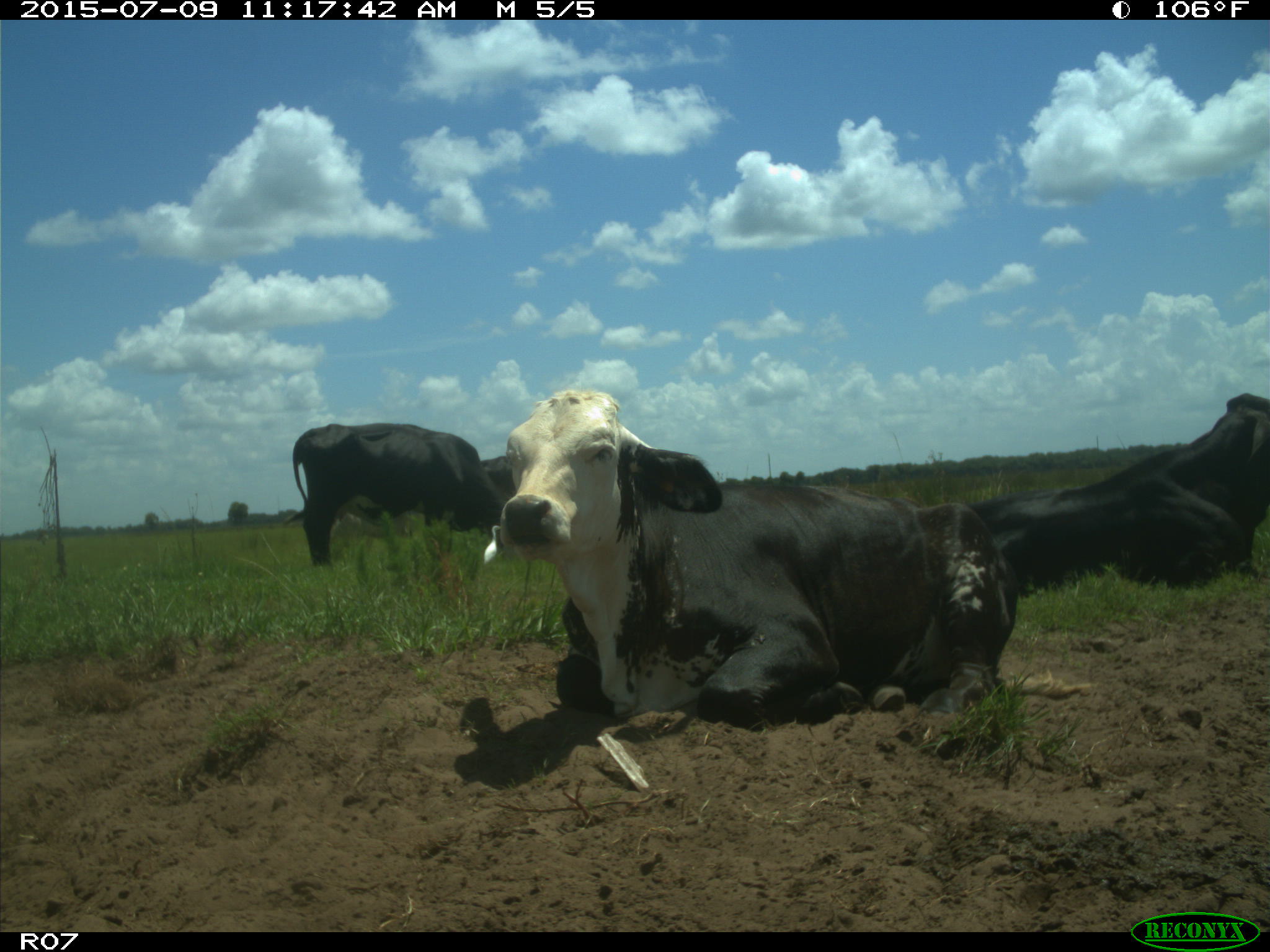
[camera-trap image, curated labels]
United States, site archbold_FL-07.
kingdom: Animalia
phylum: Chordata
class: Mammalia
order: Artiodactyla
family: Bovidae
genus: Bos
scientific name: Bos taurus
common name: domestic cow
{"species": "Bos taurus (domestic cow)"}